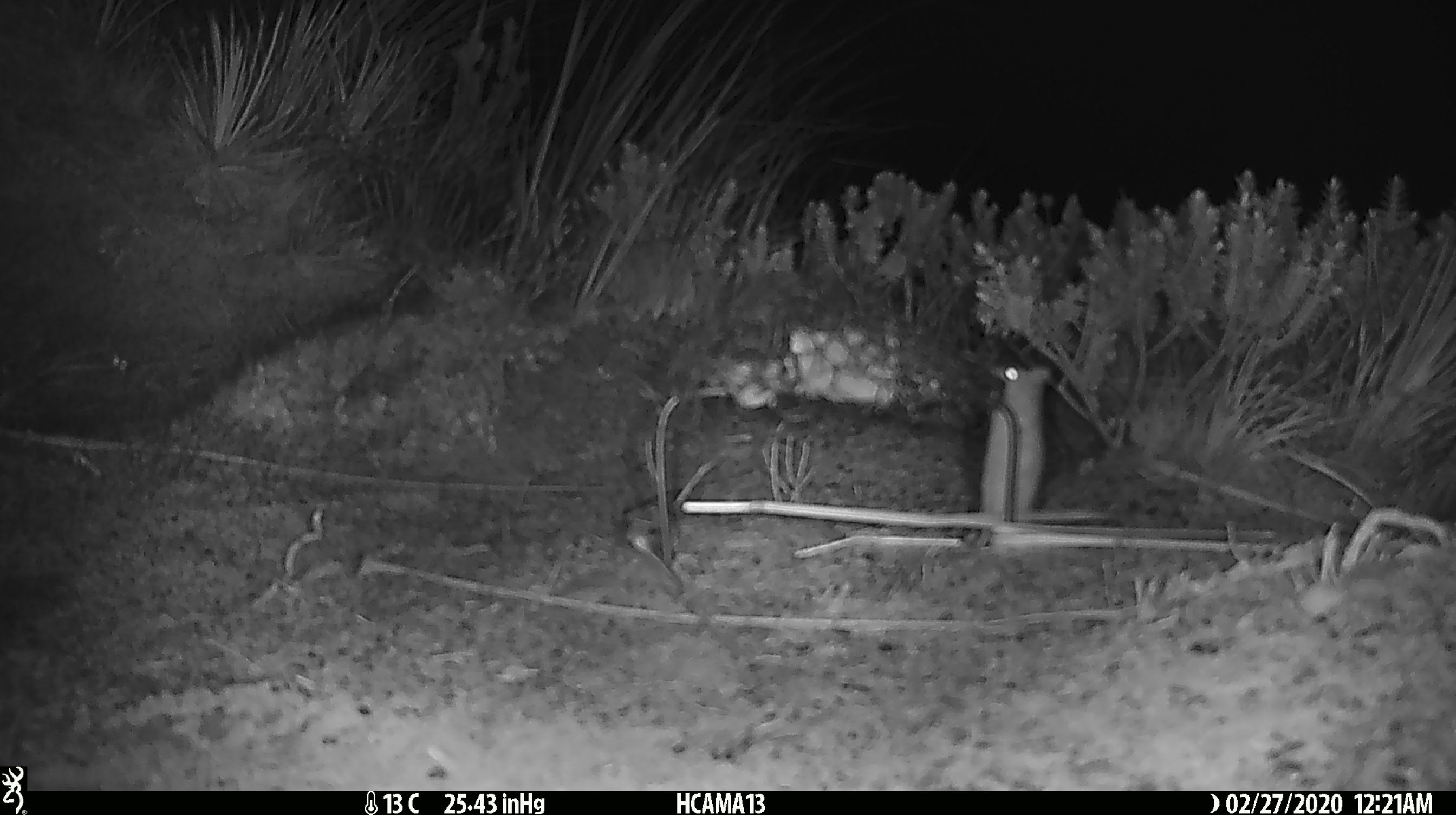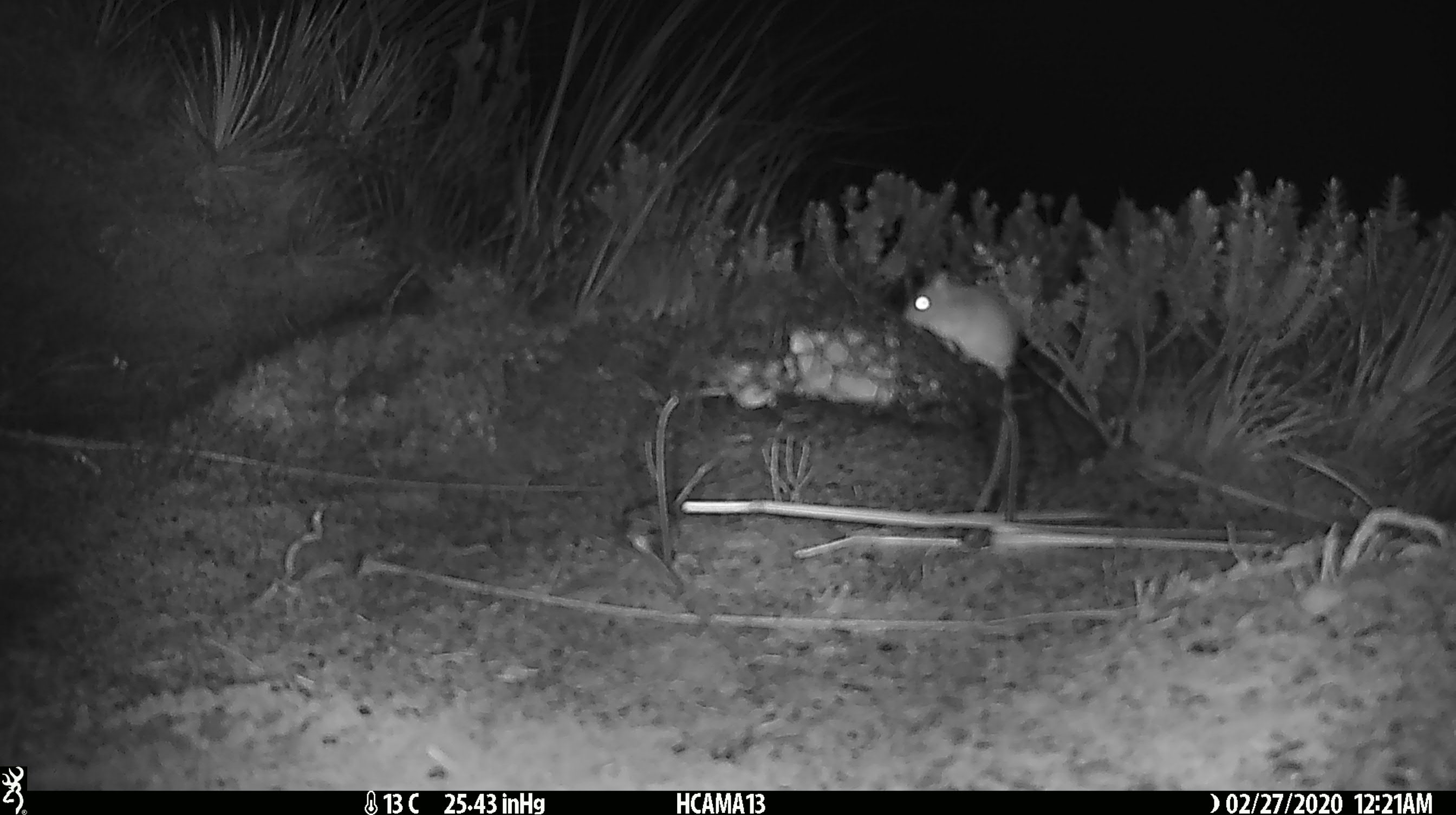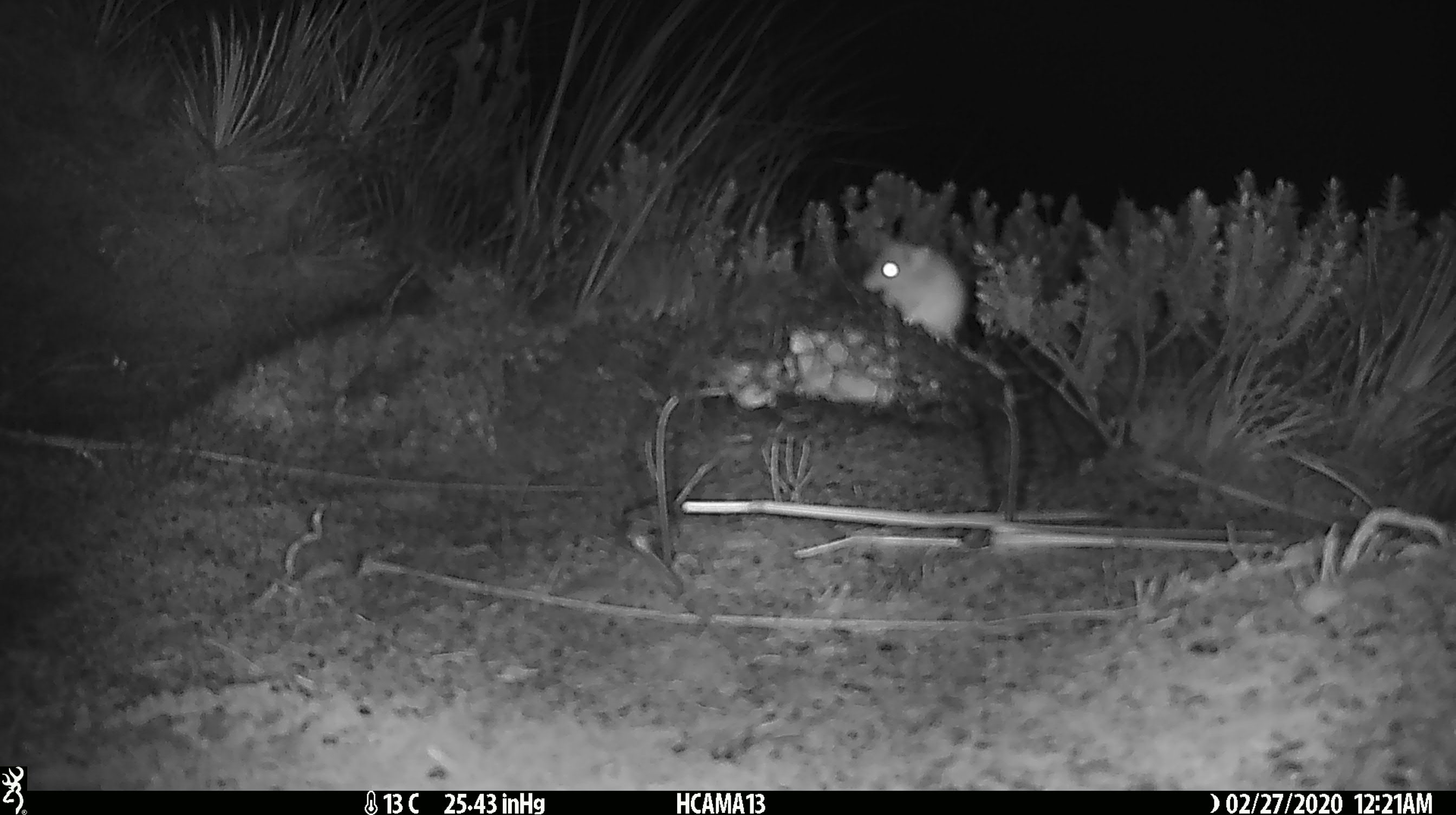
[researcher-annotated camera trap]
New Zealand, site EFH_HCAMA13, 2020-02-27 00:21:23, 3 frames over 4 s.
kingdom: Animalia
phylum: Chordata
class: Mammalia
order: Rodentia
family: Muridae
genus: Mus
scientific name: Mus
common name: mouse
Mouse (Mus).